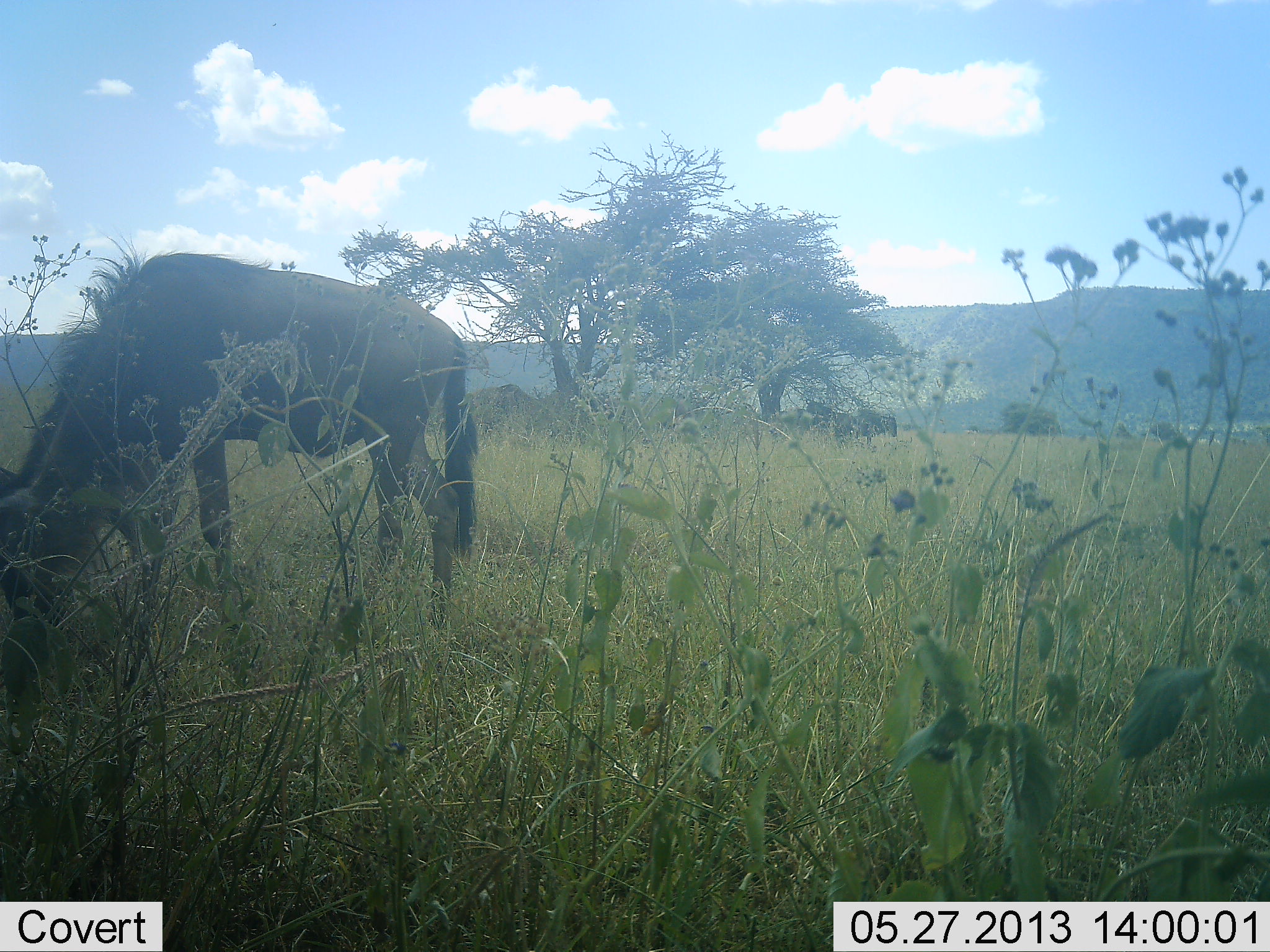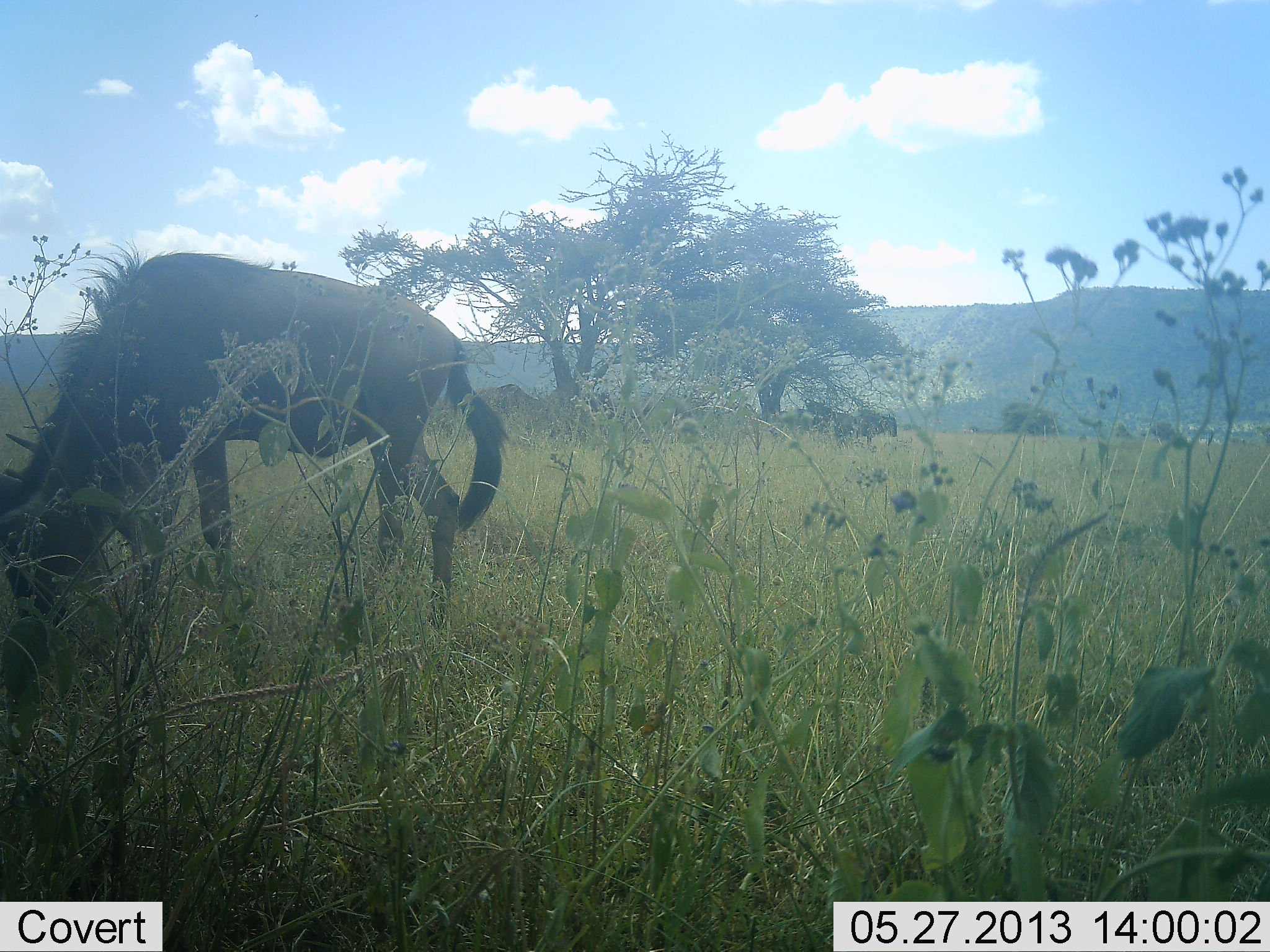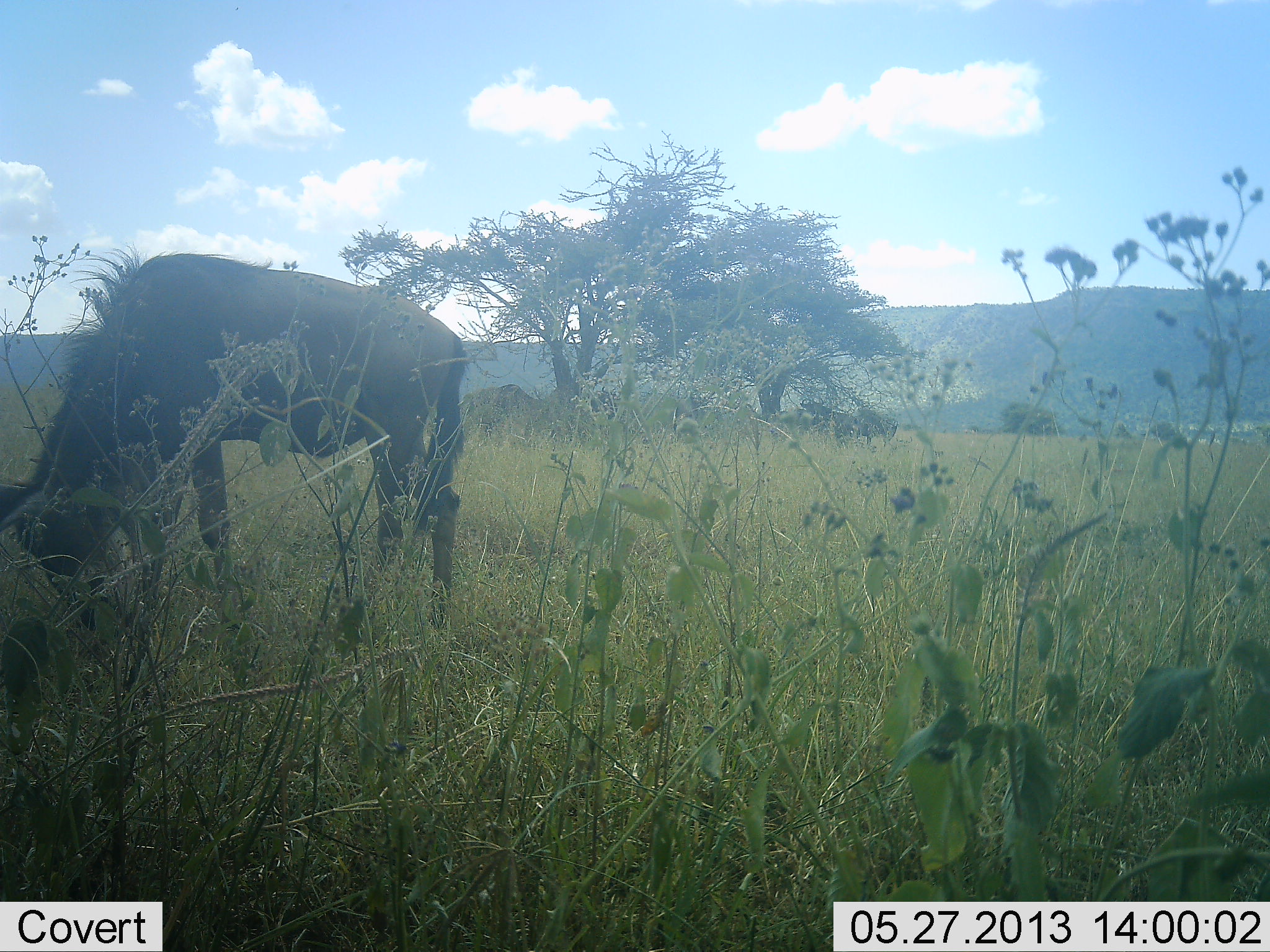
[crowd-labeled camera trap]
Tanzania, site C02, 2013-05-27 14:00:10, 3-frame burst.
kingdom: Animalia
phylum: Chordata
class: Mammalia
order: Artiodactyla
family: Bovidae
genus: Connochaetes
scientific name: Connochaetes taurinus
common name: blue wildebeest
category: wildebeest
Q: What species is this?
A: Wildebeest (blue wildebeest) (Connochaetes taurinus).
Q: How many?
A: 2.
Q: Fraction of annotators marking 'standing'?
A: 36%.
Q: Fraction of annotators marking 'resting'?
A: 0%.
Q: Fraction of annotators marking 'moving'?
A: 9%.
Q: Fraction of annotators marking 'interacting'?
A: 0%.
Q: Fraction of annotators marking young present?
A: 0%.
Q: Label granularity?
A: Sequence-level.